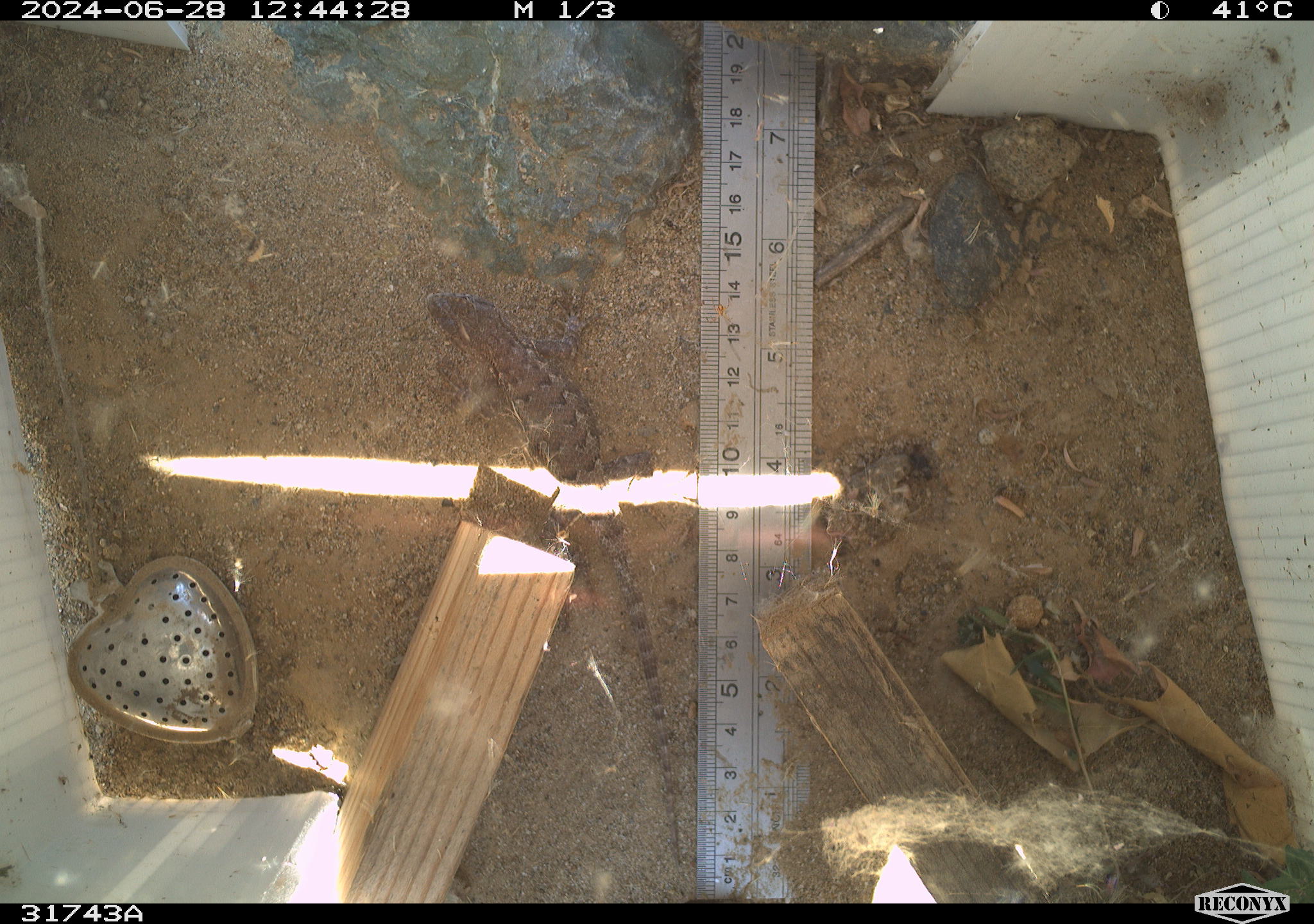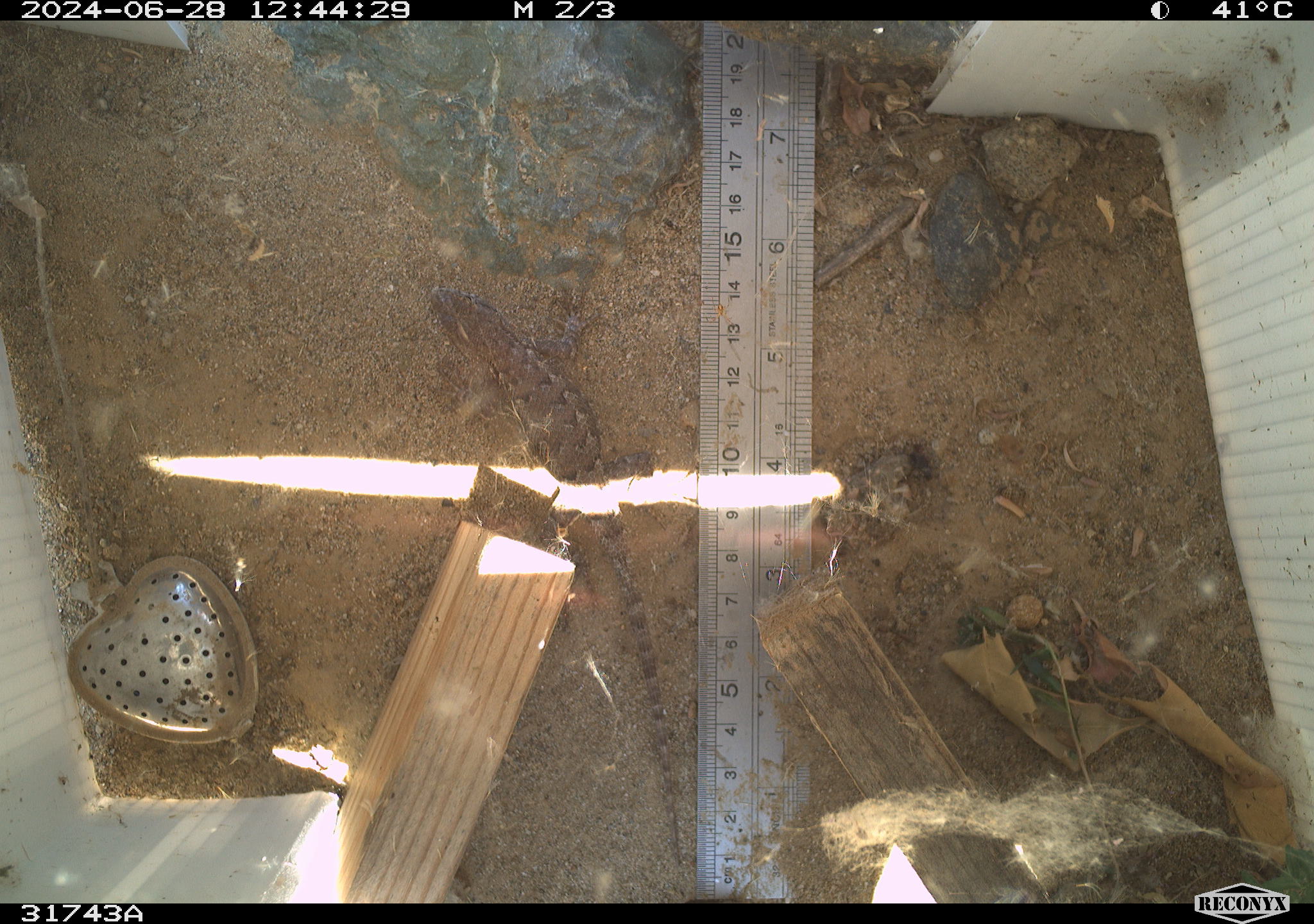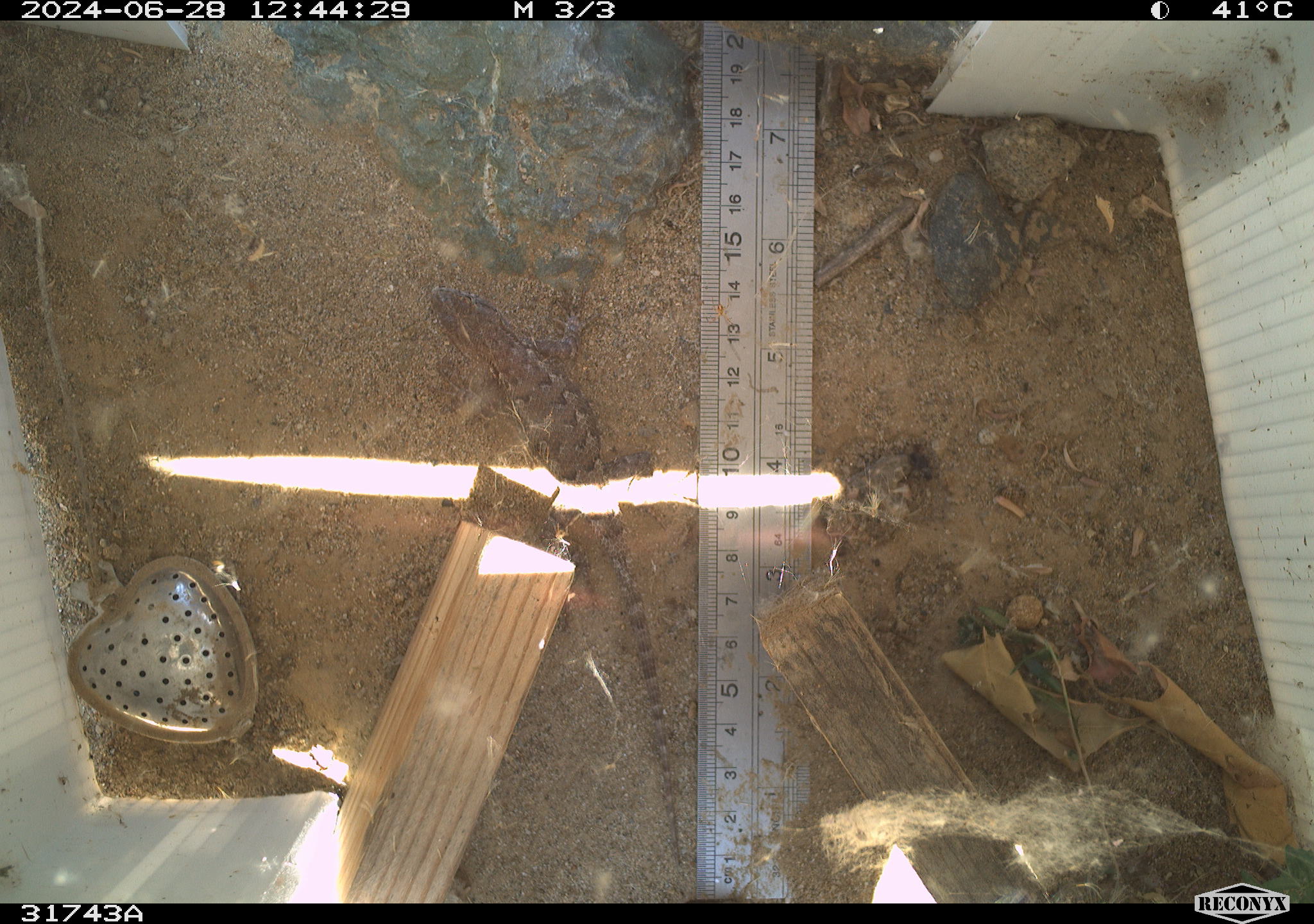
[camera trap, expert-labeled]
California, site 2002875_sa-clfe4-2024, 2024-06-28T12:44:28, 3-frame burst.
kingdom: Animalia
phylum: Chordata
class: Reptilia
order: Squamata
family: Phrynosomatidae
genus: Sceloporus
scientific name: Sceloporus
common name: spiny lizards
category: sceloporus species